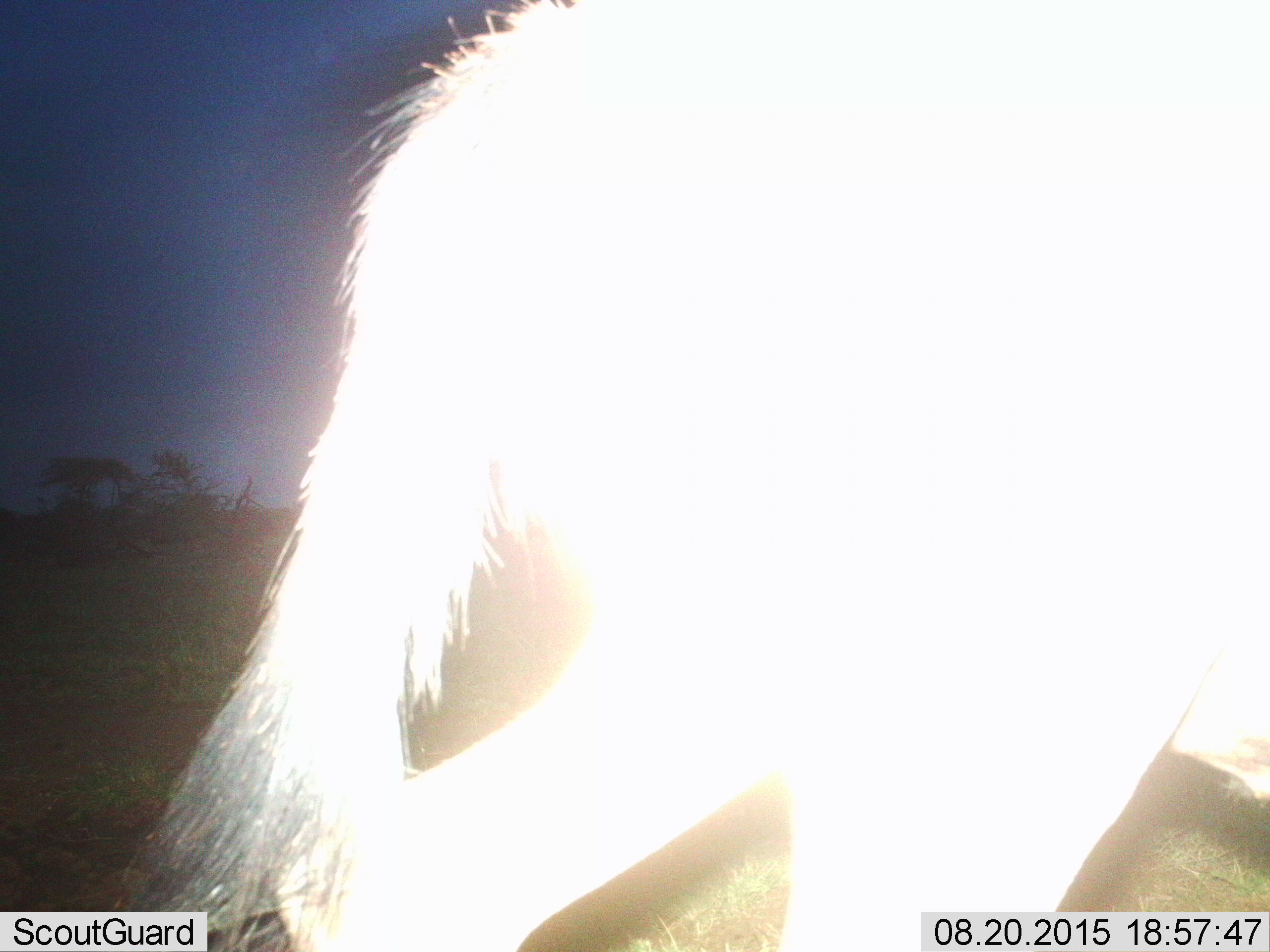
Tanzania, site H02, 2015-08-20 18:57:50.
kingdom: Animalia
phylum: Chordata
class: Mammalia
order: Artiodactyla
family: Bovidae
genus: Connochaetes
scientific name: Connochaetes taurinus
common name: blue wildebeest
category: wildebeest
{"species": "wildebeest (blue wildebeest) (Connochaetes taurinus)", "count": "1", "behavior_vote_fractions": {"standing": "0%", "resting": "0%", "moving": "100%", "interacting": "0%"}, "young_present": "0%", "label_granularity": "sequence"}